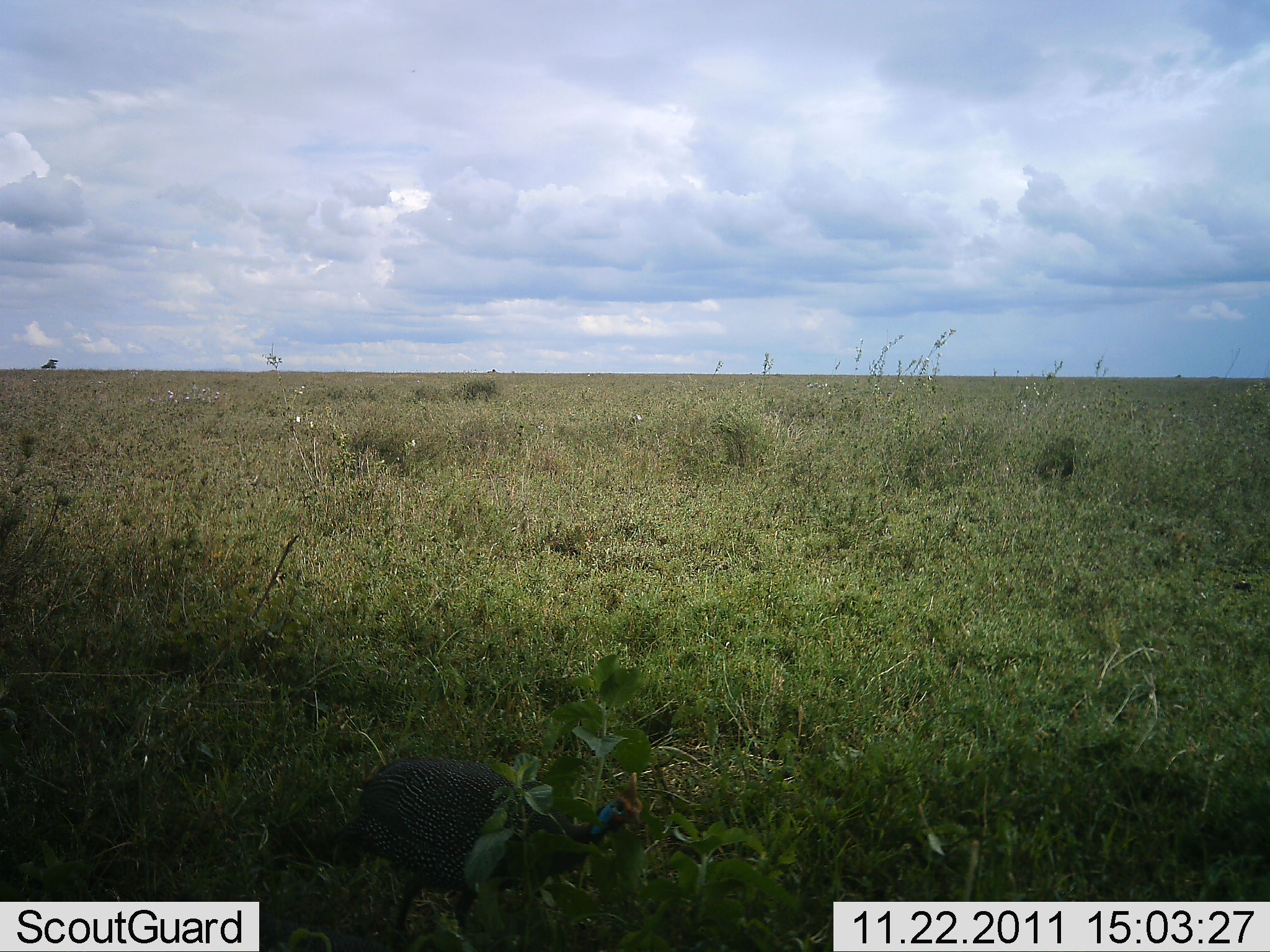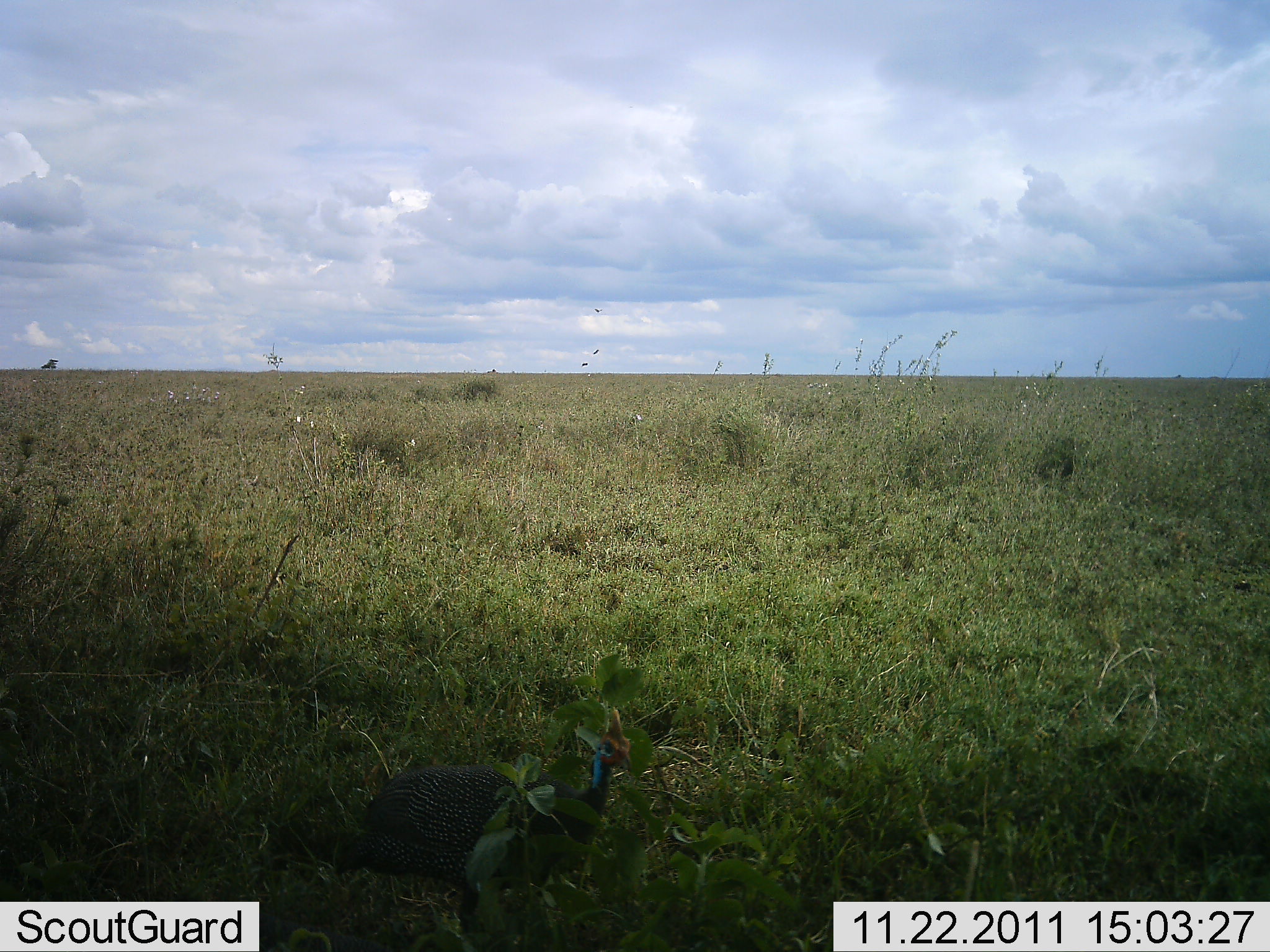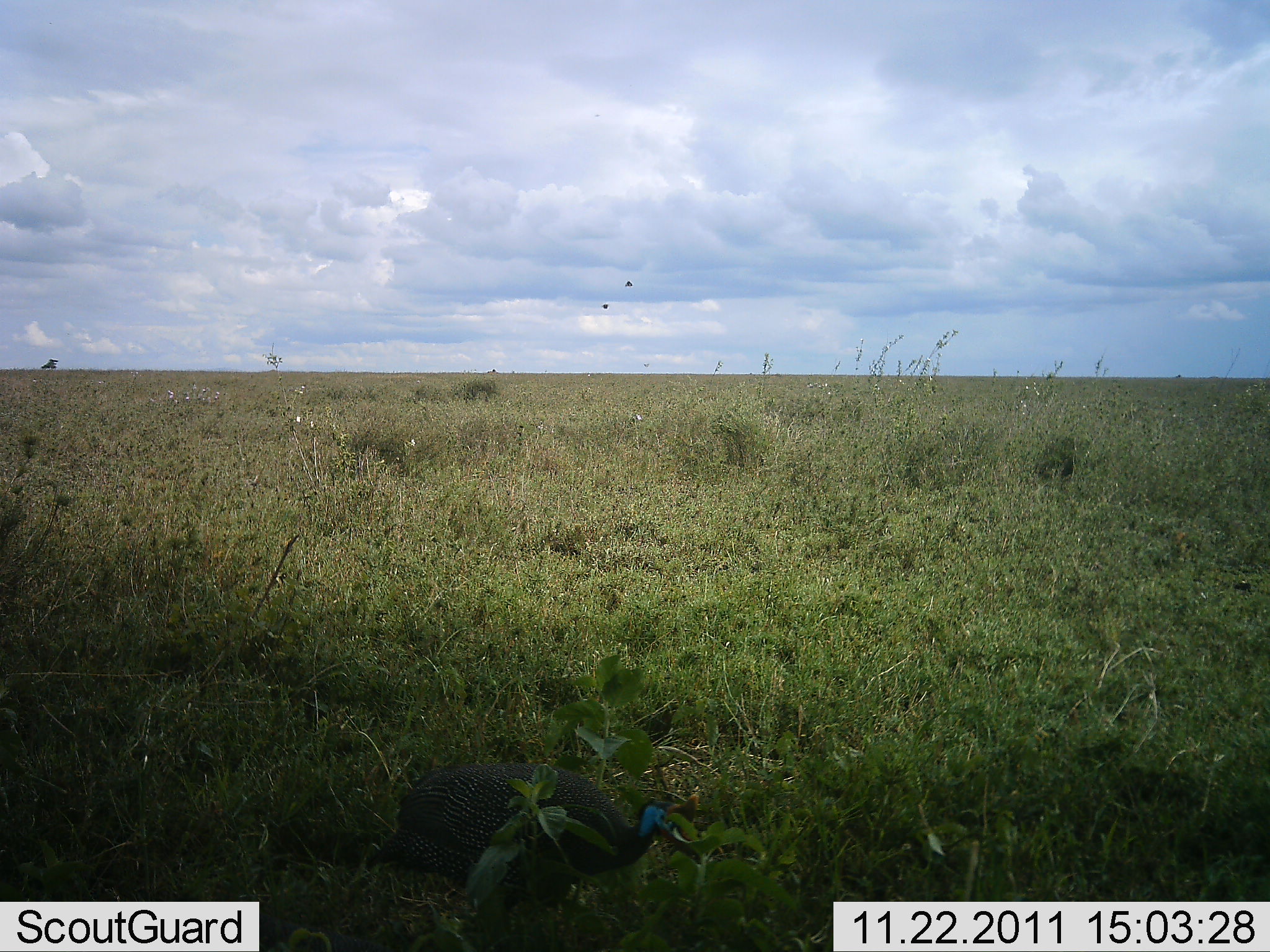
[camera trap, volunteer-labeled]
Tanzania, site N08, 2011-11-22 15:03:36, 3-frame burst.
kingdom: Animalia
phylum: Chordata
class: Aves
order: Galliformes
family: Numididae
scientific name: Numididae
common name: guinea fowl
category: guineafowl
Guineafowl (guinea fowl) (Numididae), count 1. Behavior (volunteer vote fractions): standing 17%, resting 0%, moving 67%, interacting 0%. Young present (vote fraction): 0%. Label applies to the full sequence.